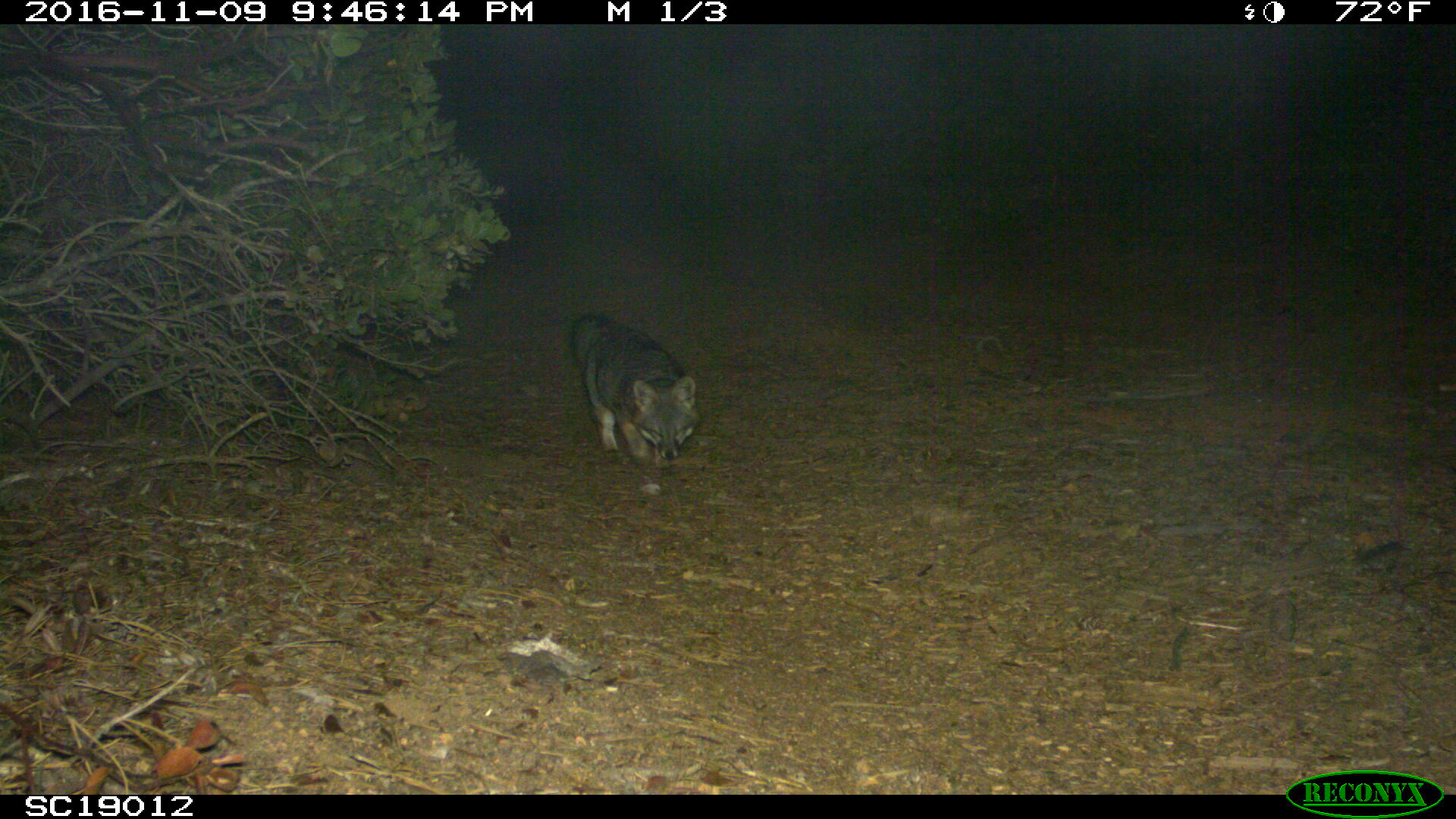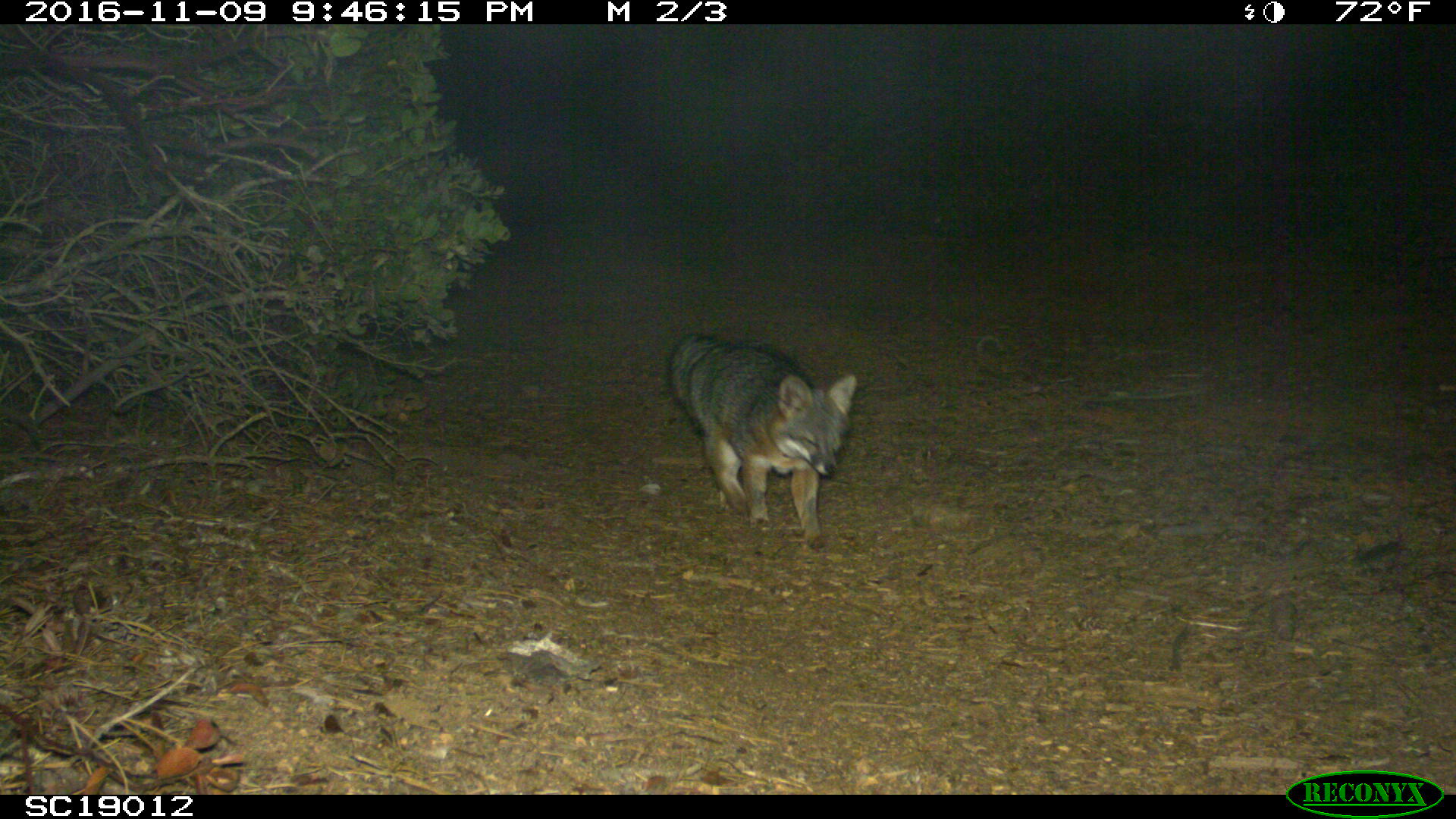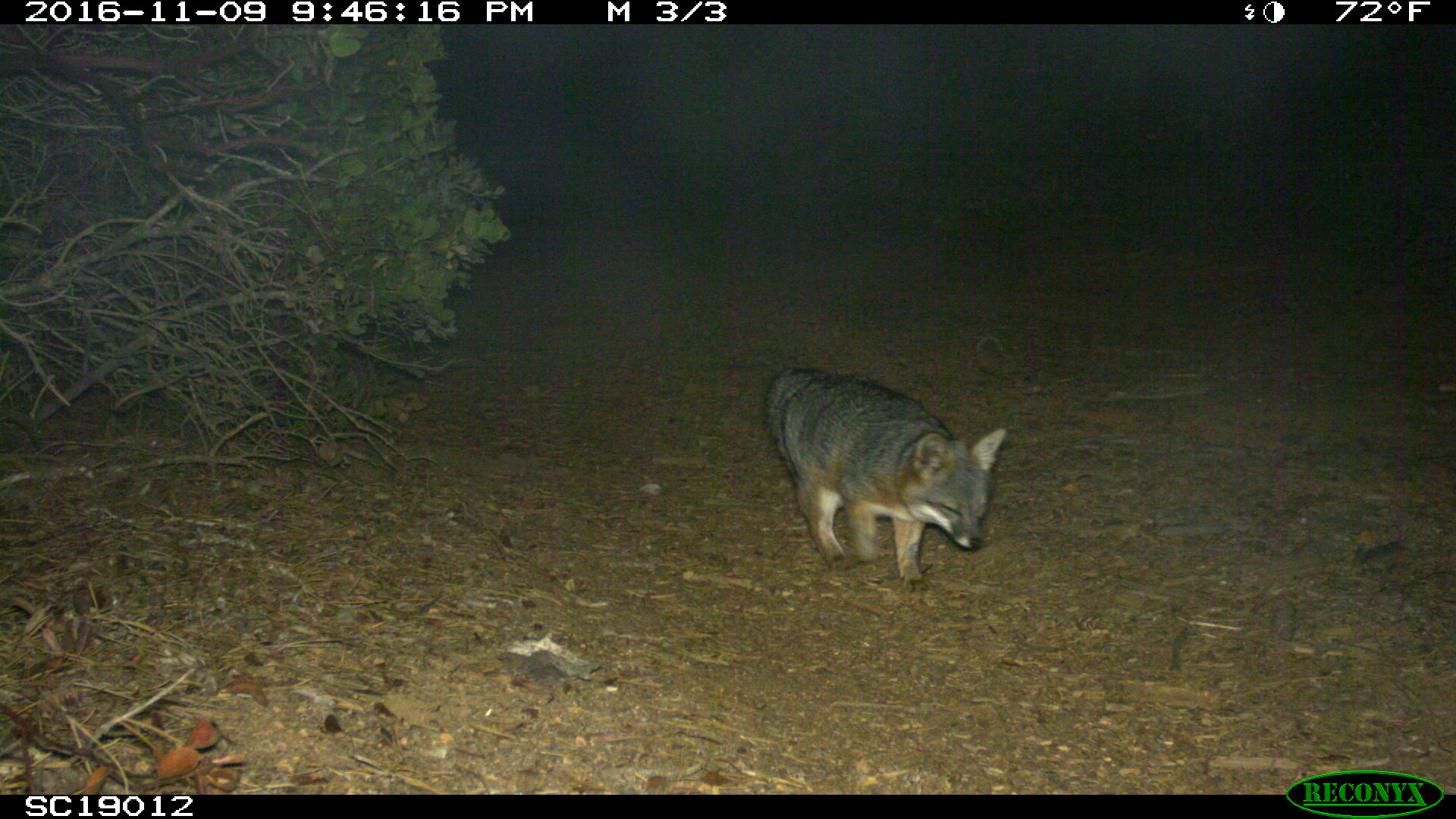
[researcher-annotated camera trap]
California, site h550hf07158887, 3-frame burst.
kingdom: Animalia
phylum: Chordata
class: Mammalia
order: Carnivora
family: Canidae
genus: Urocyon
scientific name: Urocyon littoralis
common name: island fox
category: fox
Fox (island fox) (Urocyon littoralis).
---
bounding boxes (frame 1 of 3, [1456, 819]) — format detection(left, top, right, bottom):
fox: detection(568, 309, 701, 475)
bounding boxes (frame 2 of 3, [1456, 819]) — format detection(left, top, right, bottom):
fox: detection(667, 331, 858, 551)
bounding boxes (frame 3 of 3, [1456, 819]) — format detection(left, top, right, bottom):
fox: detection(761, 368, 1007, 593)